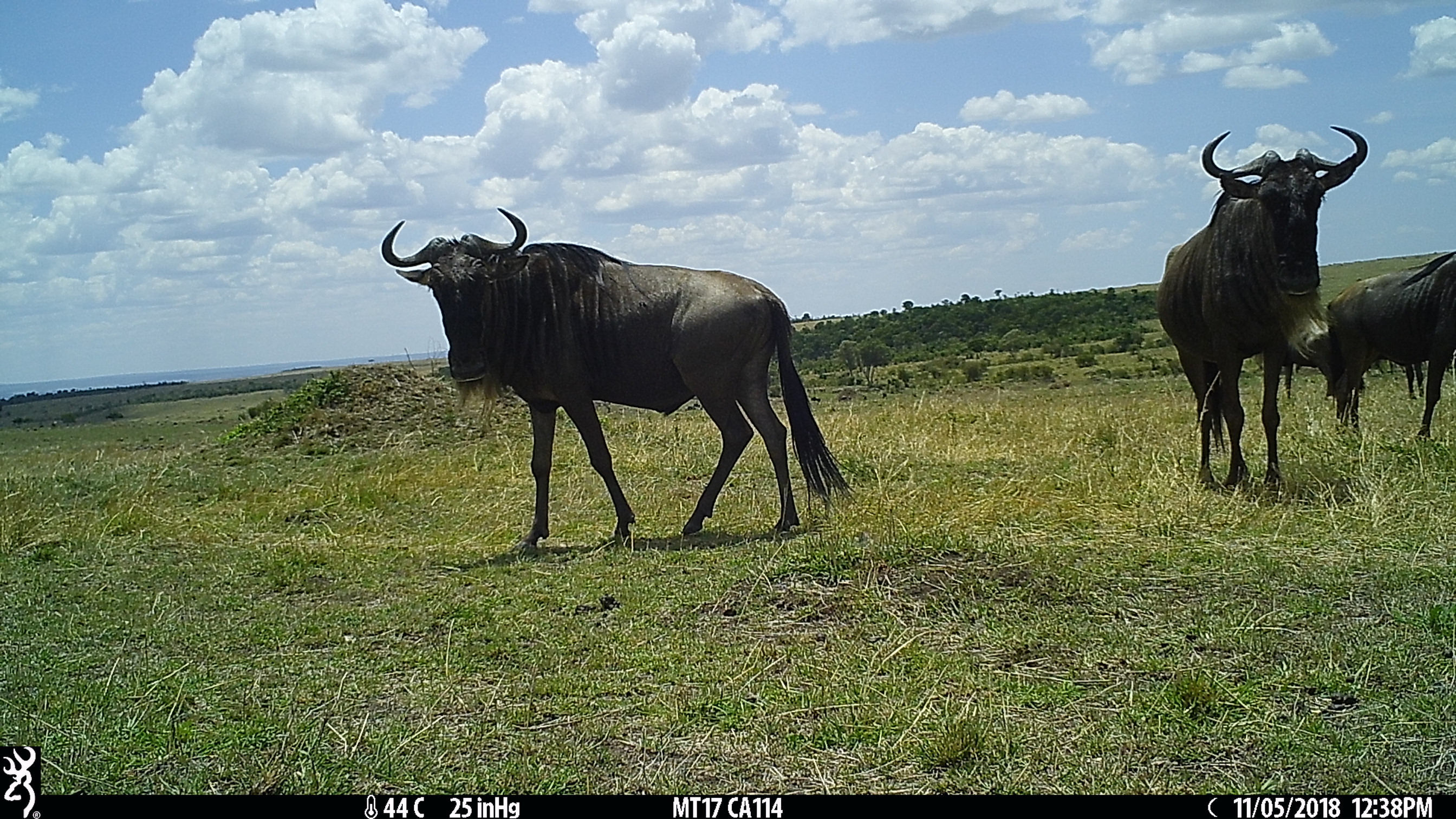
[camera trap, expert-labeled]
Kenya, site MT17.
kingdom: Animalia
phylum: Chordata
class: Mammalia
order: Artiodactyla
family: Bovidae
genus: Connochaetes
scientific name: Connochaetes taurinus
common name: blue wildebeest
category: wildebeest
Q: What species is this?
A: Wildebeest (blue wildebeest) (Connochaetes taurinus).